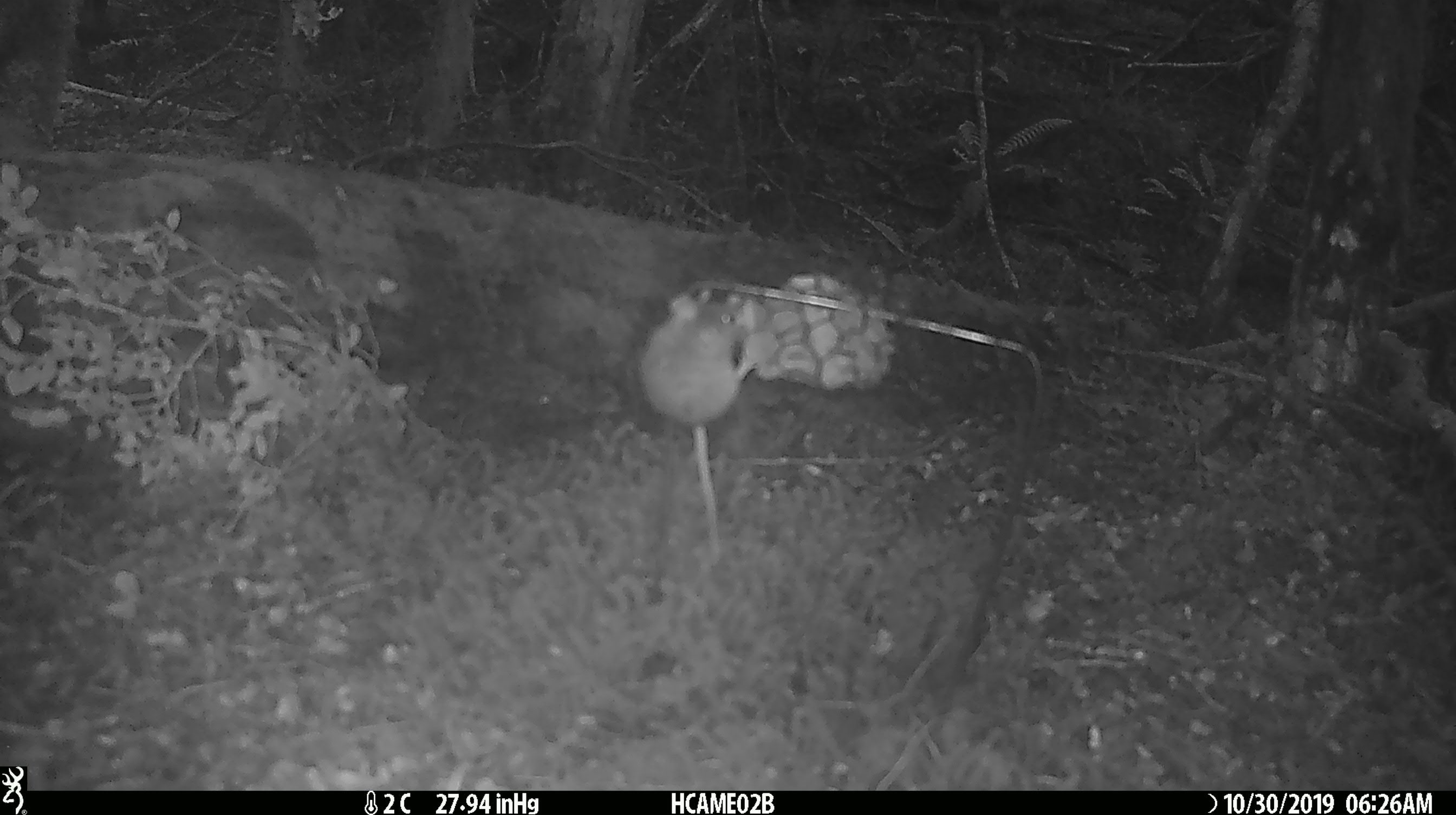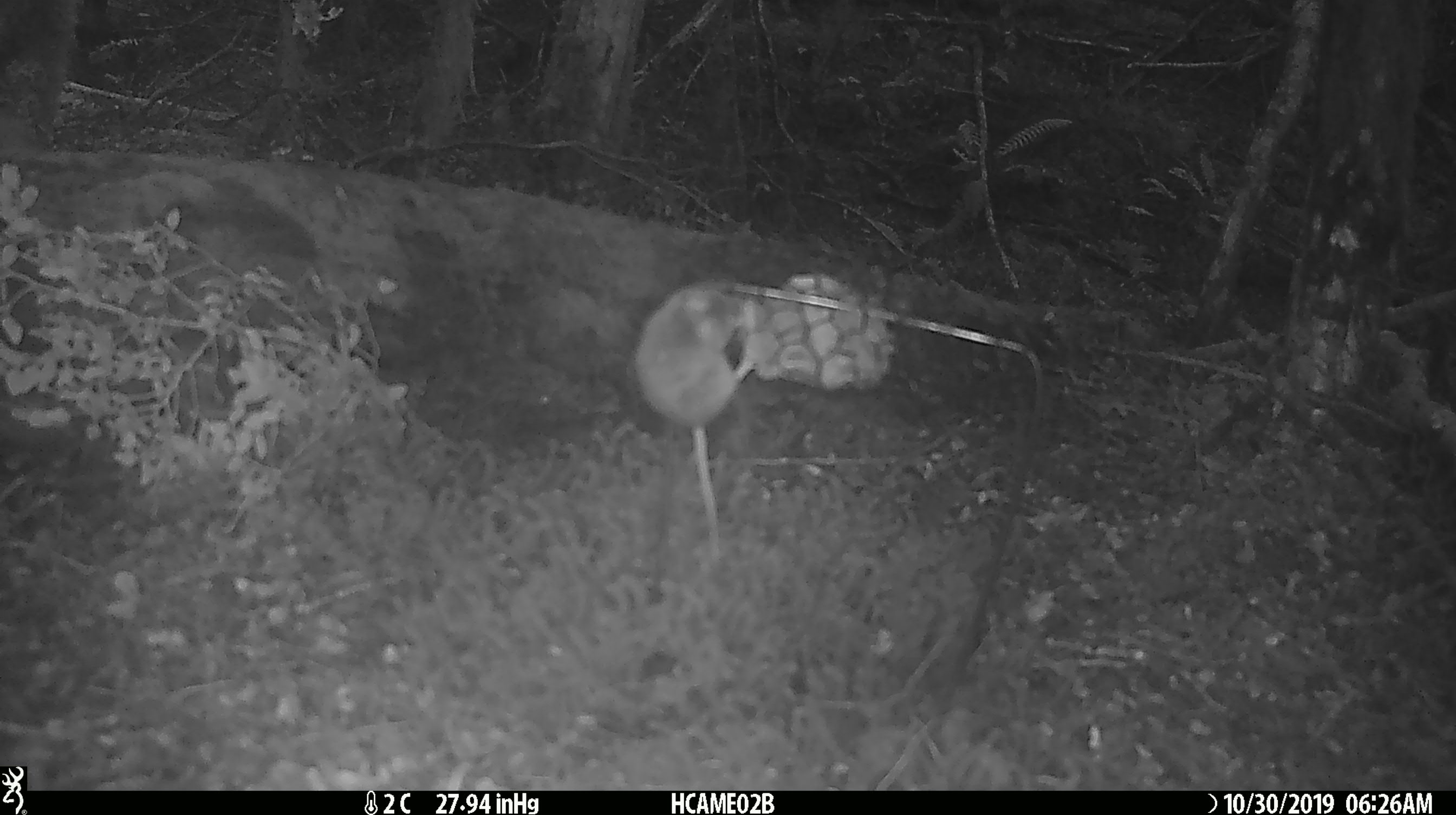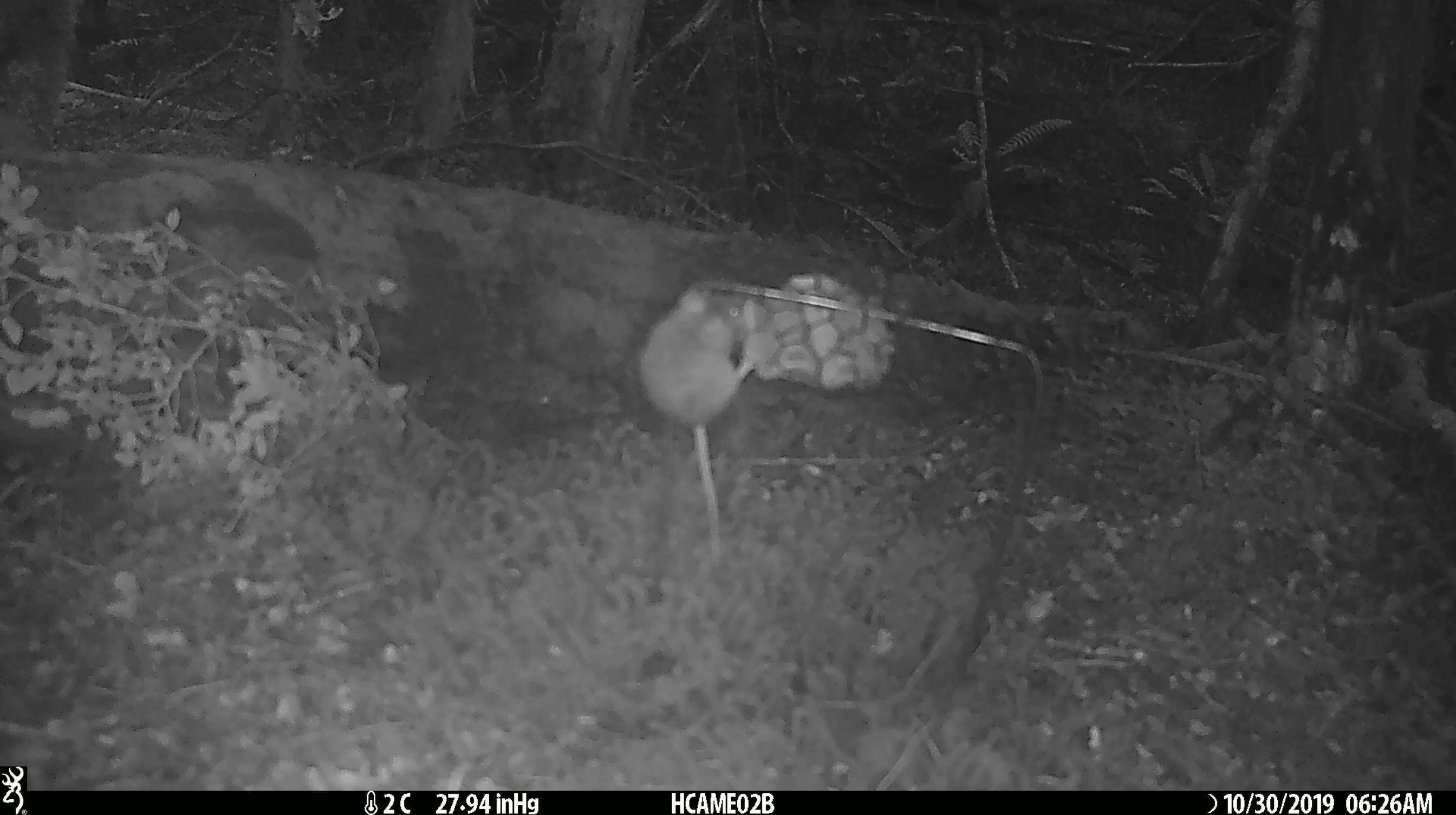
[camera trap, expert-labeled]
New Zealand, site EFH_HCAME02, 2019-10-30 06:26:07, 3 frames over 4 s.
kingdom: Animalia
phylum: Chordata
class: Mammalia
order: Rodentia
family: Muridae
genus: Mus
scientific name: Mus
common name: mouse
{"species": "mouse (Mus)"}